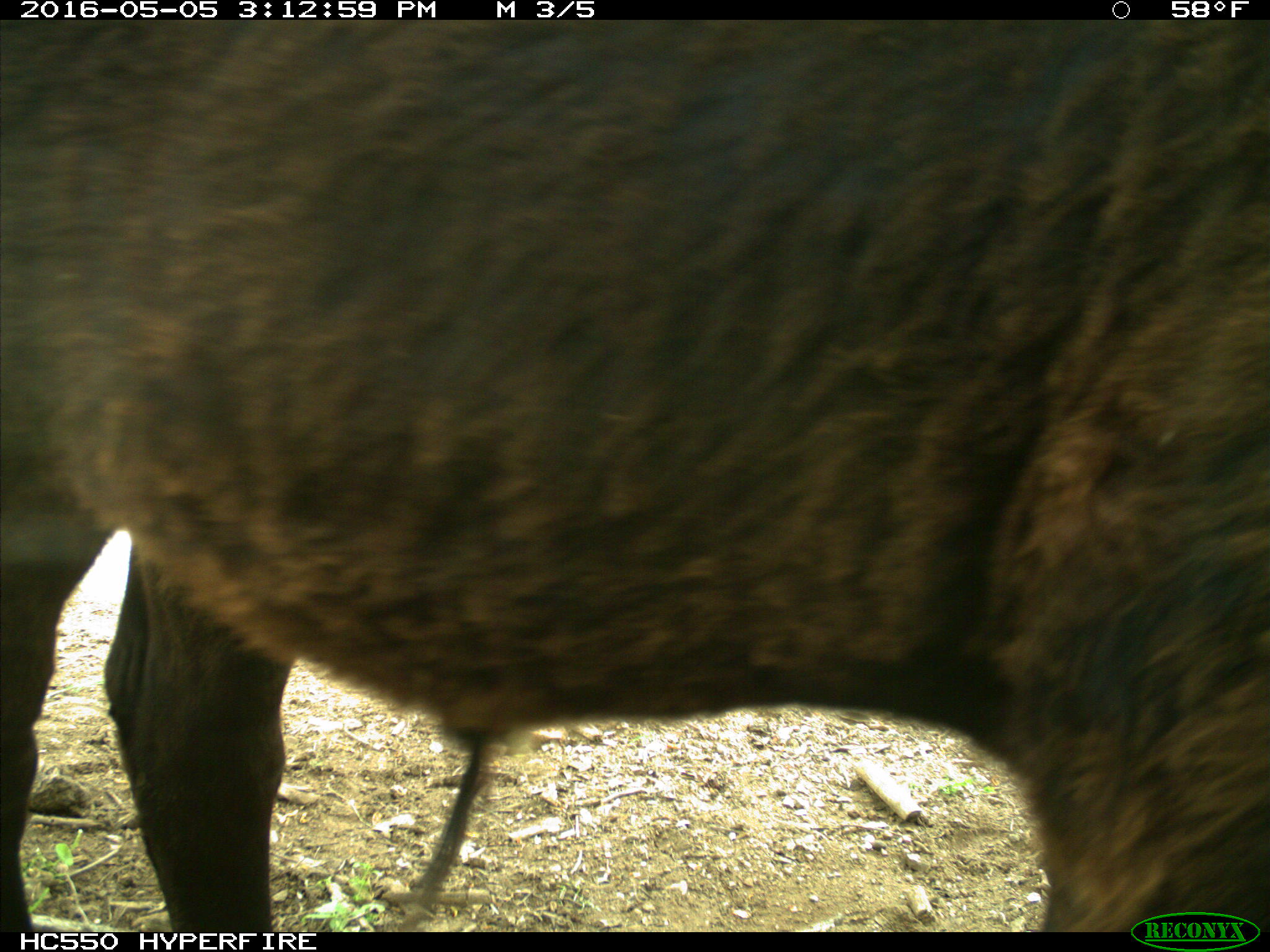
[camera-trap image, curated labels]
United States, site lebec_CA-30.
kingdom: Animalia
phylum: Chordata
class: Mammalia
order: Artiodactyla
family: Bovidae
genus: Bos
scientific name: Bos taurus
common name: domestic cow